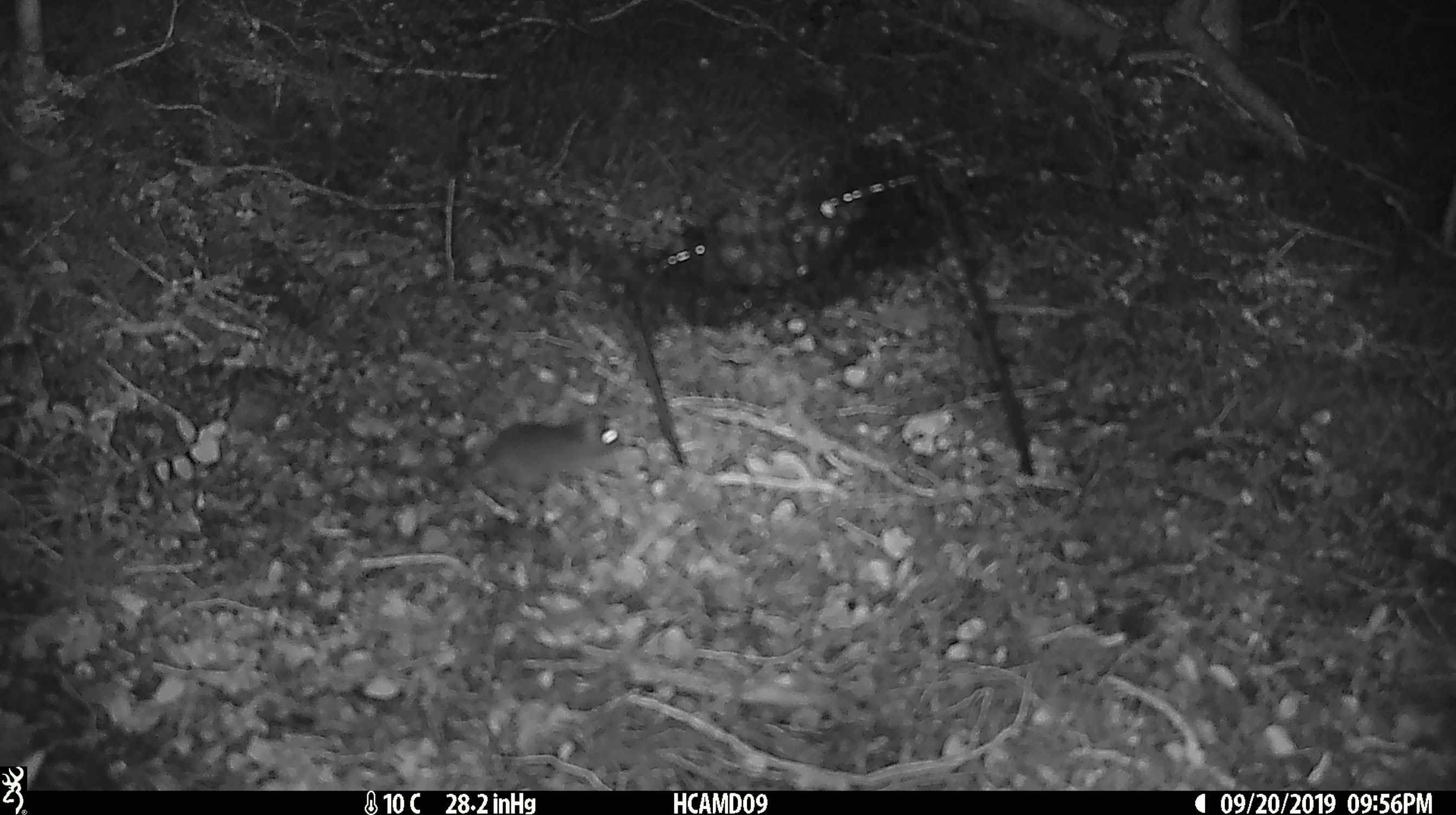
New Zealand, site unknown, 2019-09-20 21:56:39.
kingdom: Animalia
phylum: Chordata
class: Mammalia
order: Rodentia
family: Muridae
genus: Mus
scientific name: Mus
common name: mouse